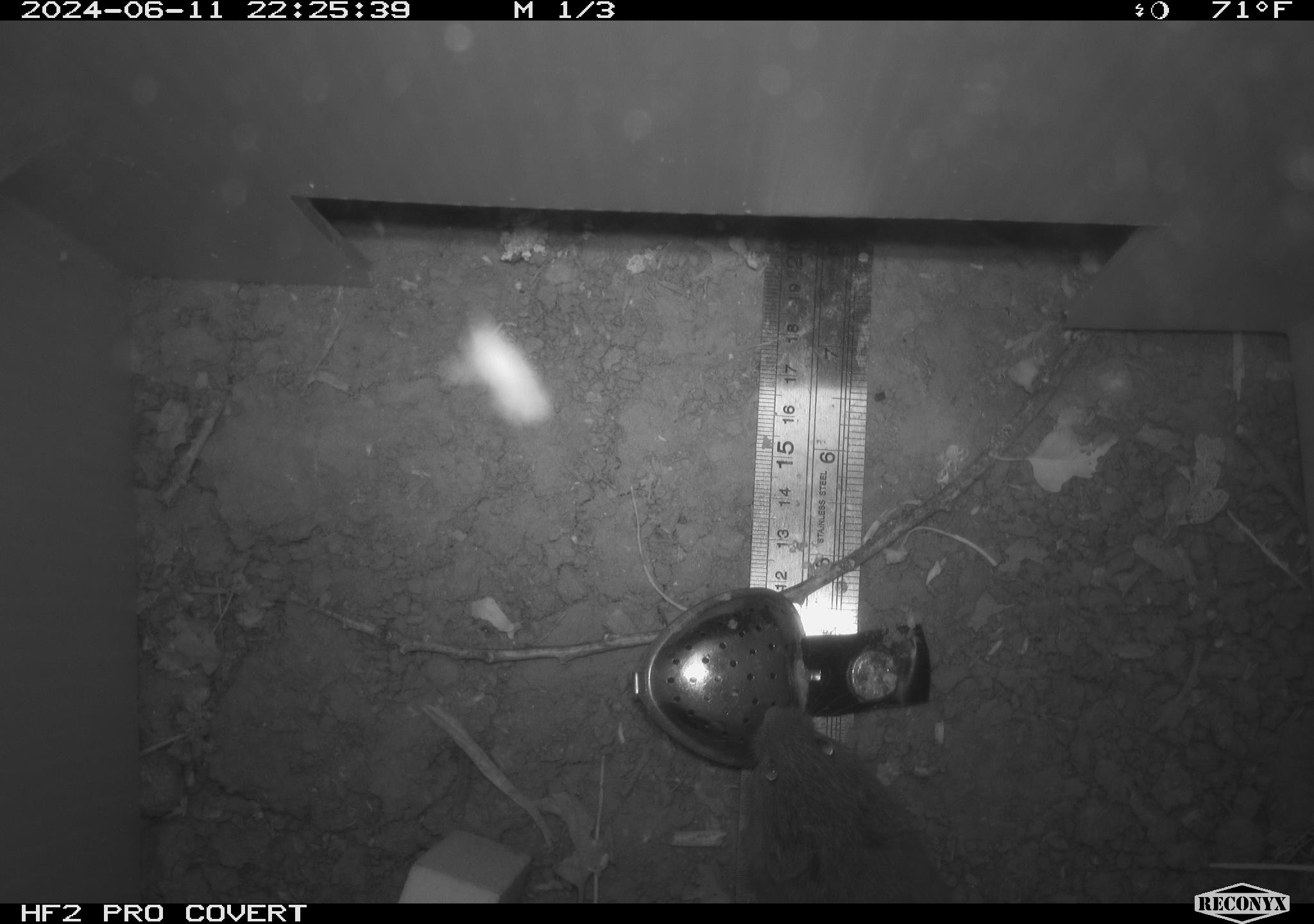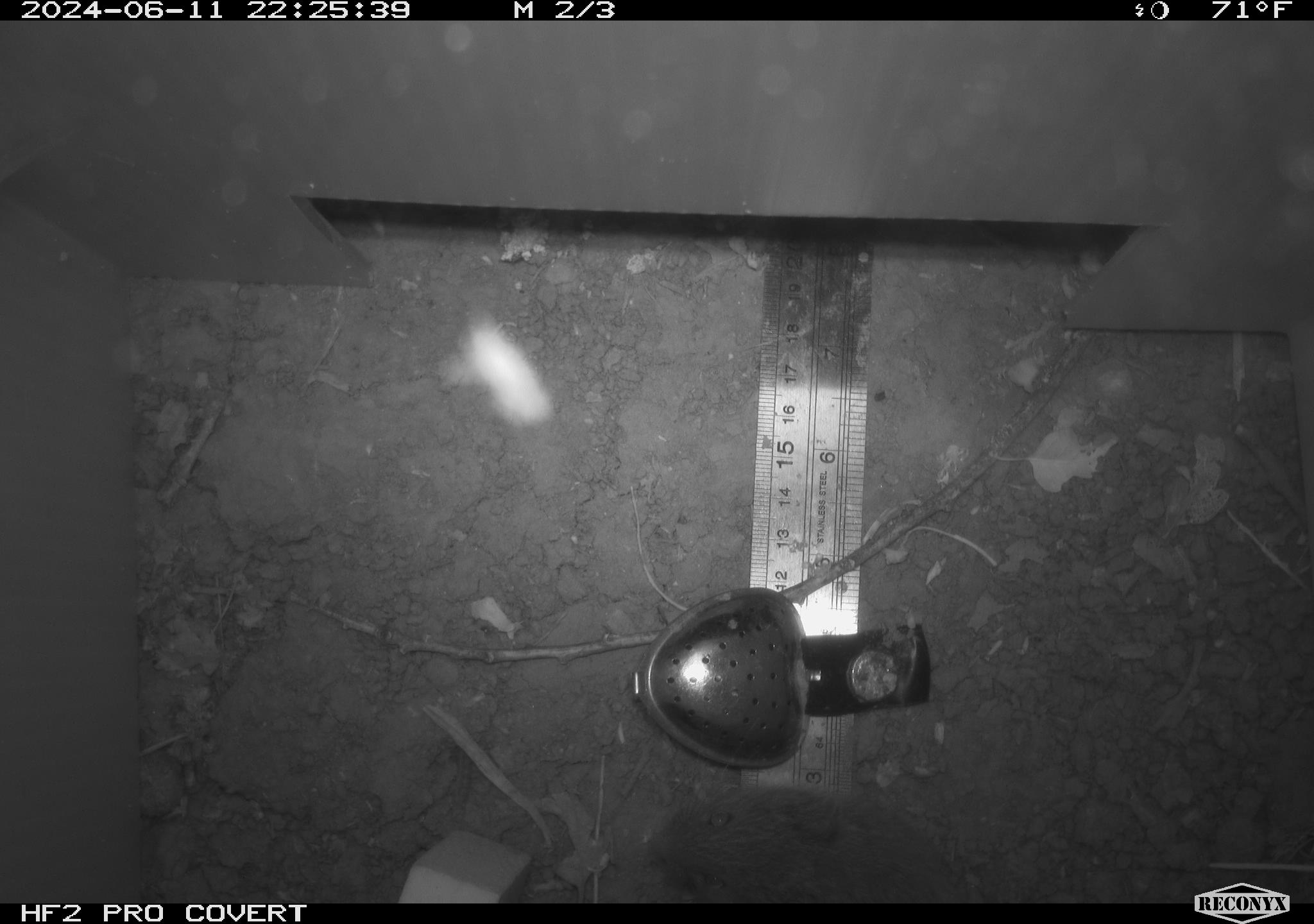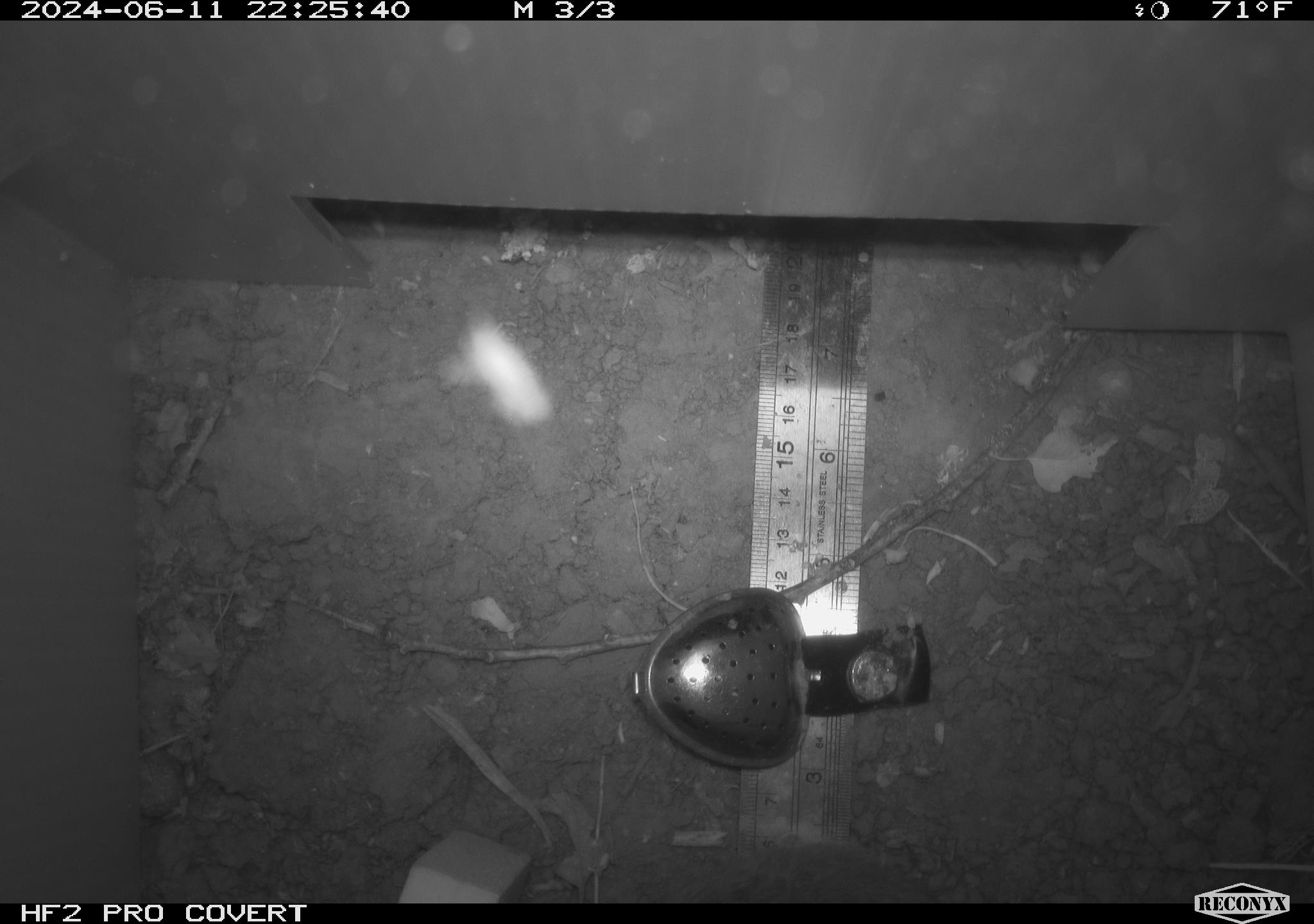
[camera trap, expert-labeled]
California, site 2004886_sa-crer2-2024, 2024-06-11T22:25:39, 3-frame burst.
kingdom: Animalia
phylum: Chordata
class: Mammalia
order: Rodentia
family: Cricetidae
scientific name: Arvicolinae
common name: voles, lemmings, and muskrats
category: arvicolinae subfamily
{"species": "arvicolinae subfamily (voles, lemmings, and muskrats) (Arvicolinae)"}